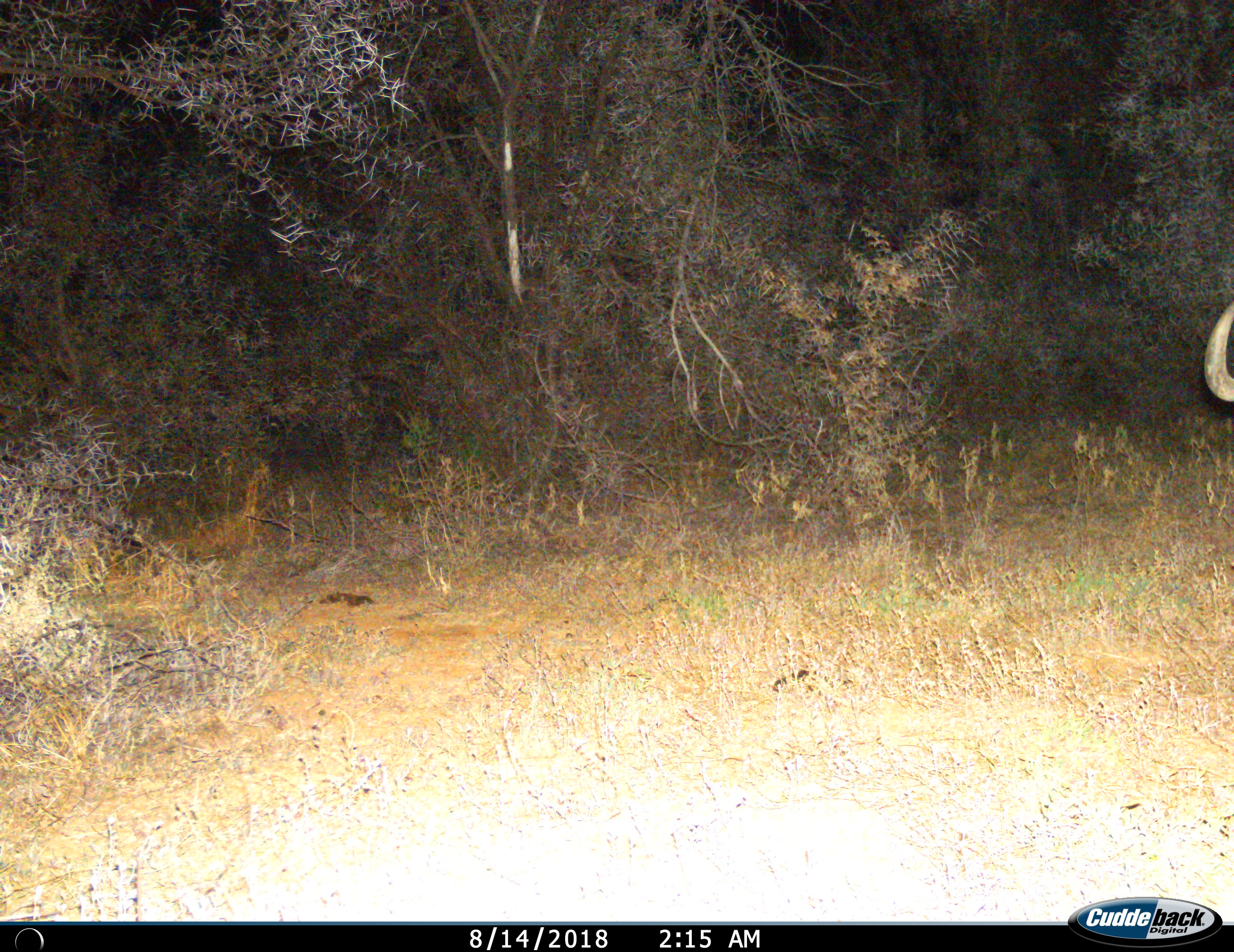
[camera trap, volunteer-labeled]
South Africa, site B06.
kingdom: Animalia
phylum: Chordata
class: Mammalia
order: Artiodactyla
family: Bovidae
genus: Connochaetes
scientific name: Connochaetes gnou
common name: black wildebeest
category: wildebeestblack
Wildebeestblack (black wildebeest) (Connochaetes gnou), count 1. Behavior (volunteer vote fractions): standing 89%, resting 0%, moving 11%, interacting 0%. Young present (vote fraction): 0%. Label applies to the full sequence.